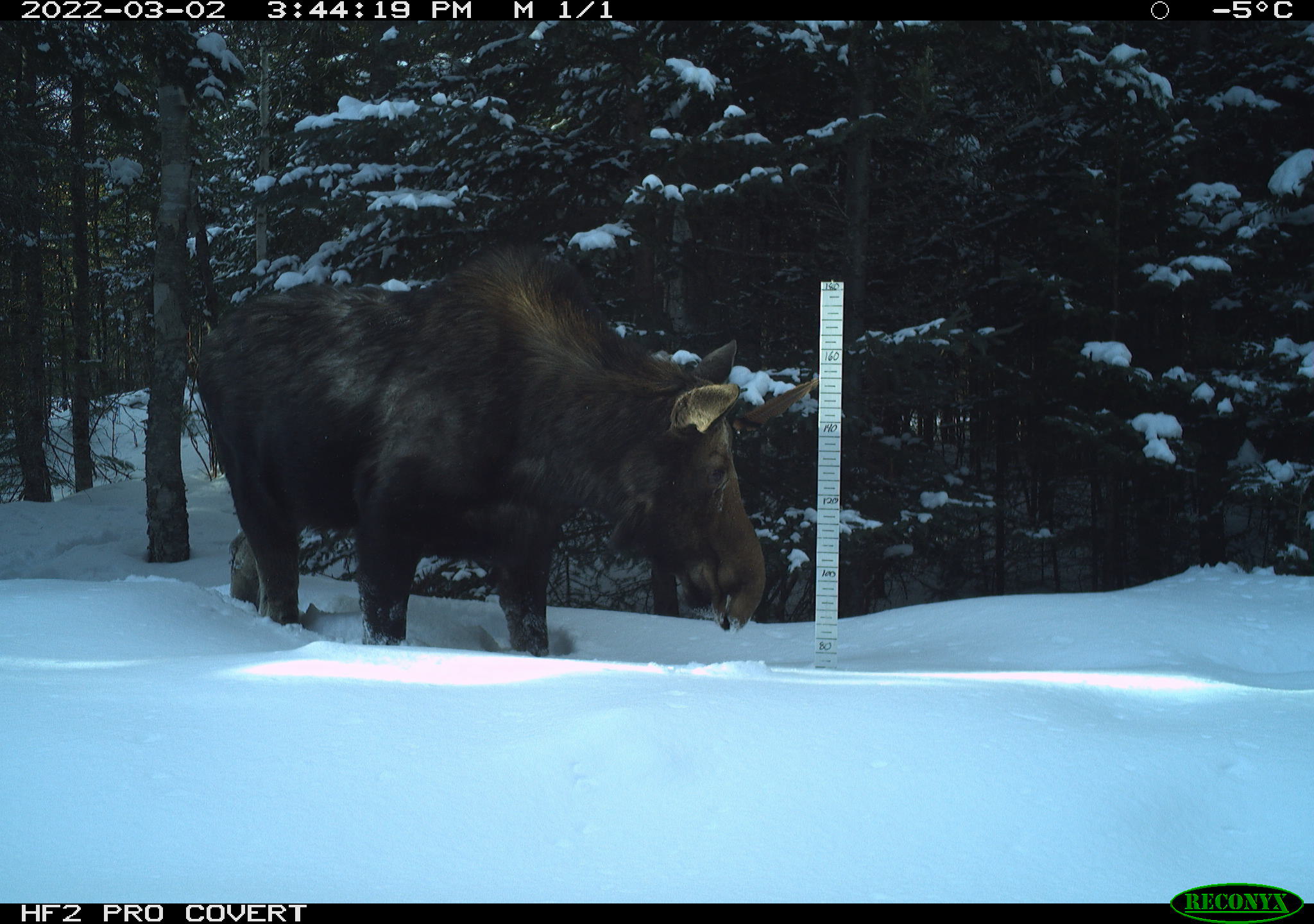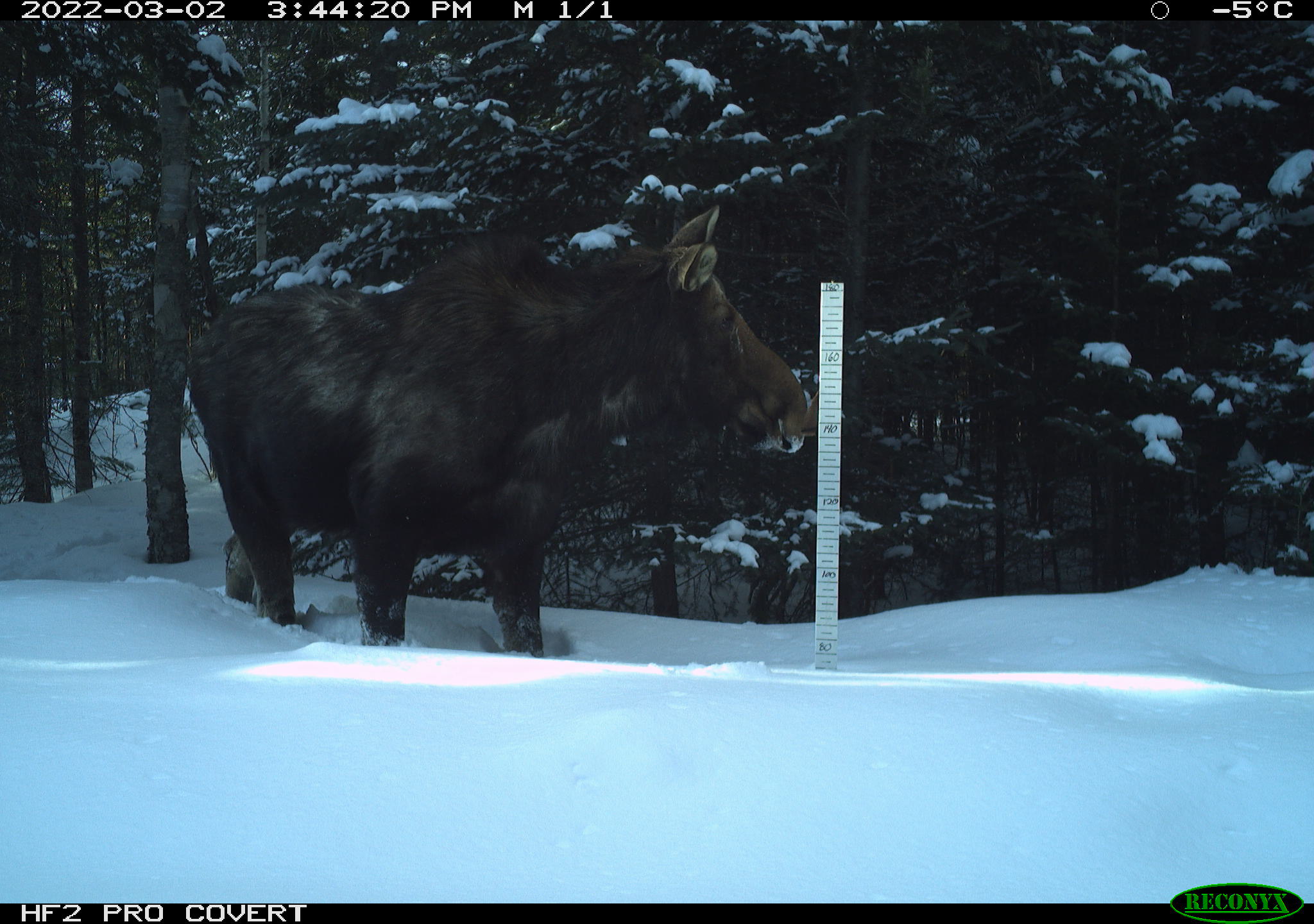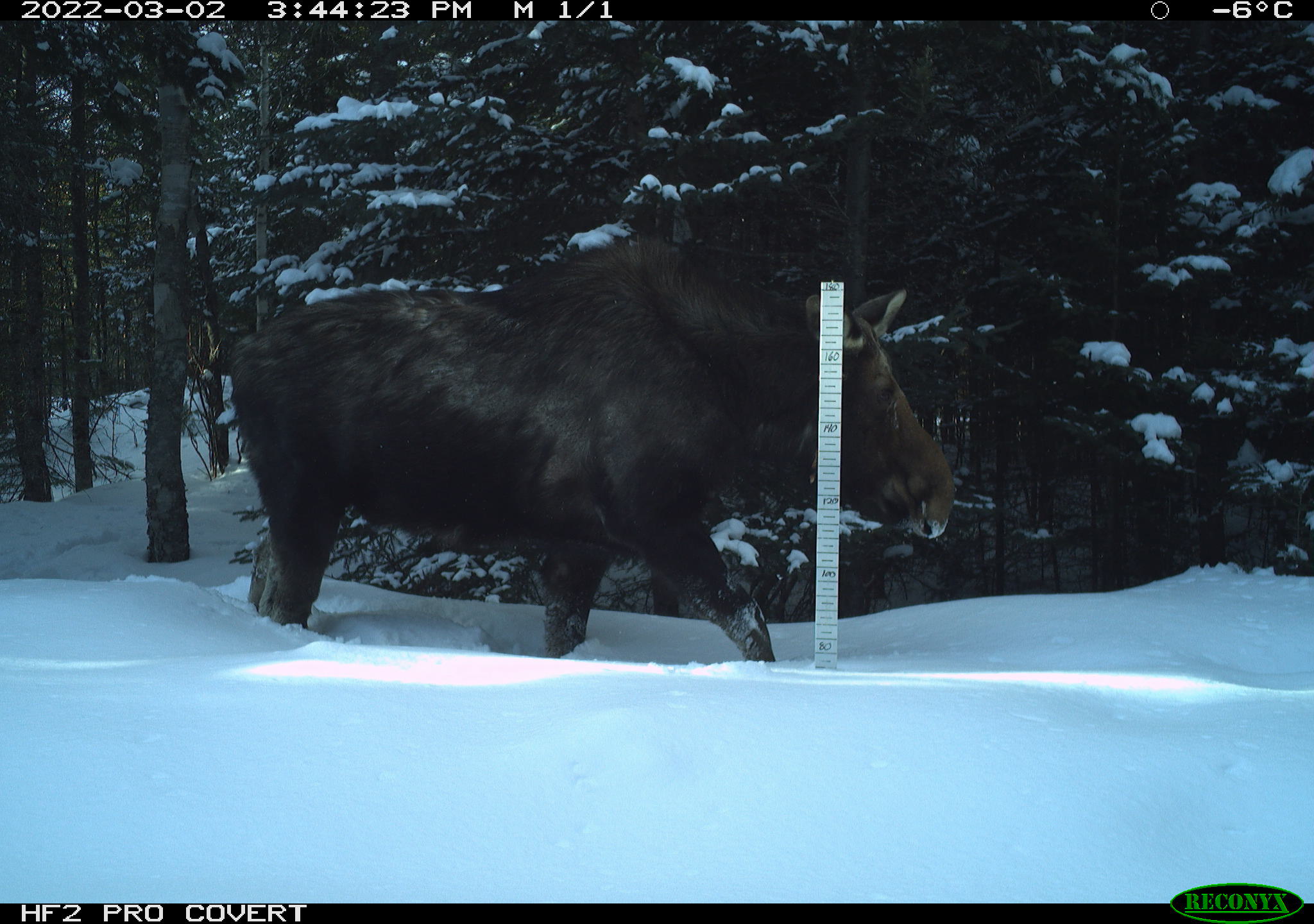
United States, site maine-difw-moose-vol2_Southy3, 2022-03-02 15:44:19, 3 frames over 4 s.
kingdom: Animalia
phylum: Chordata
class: Mammalia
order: Artiodactyla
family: Cervidae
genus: Alces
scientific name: Alces alces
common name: moose